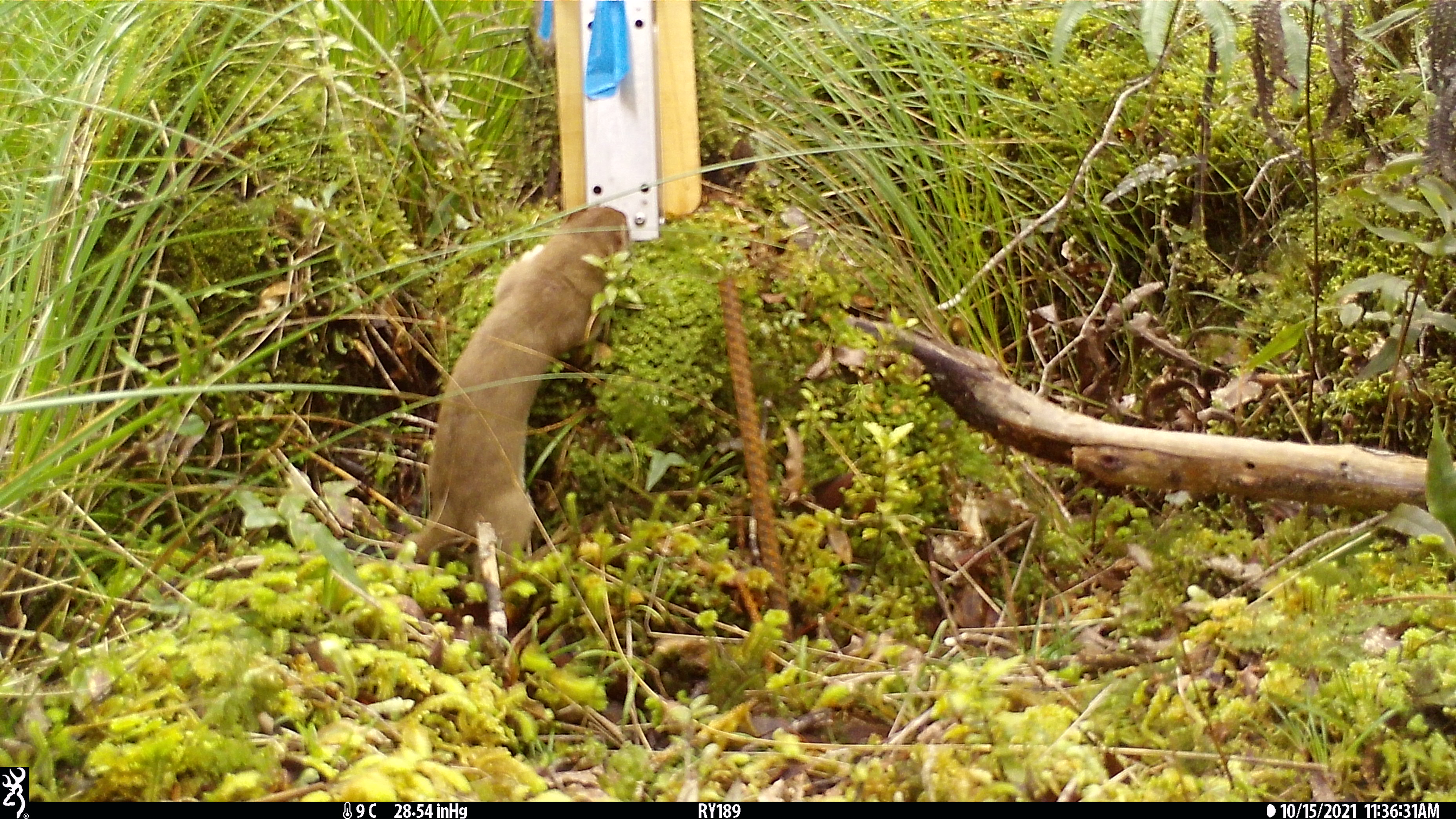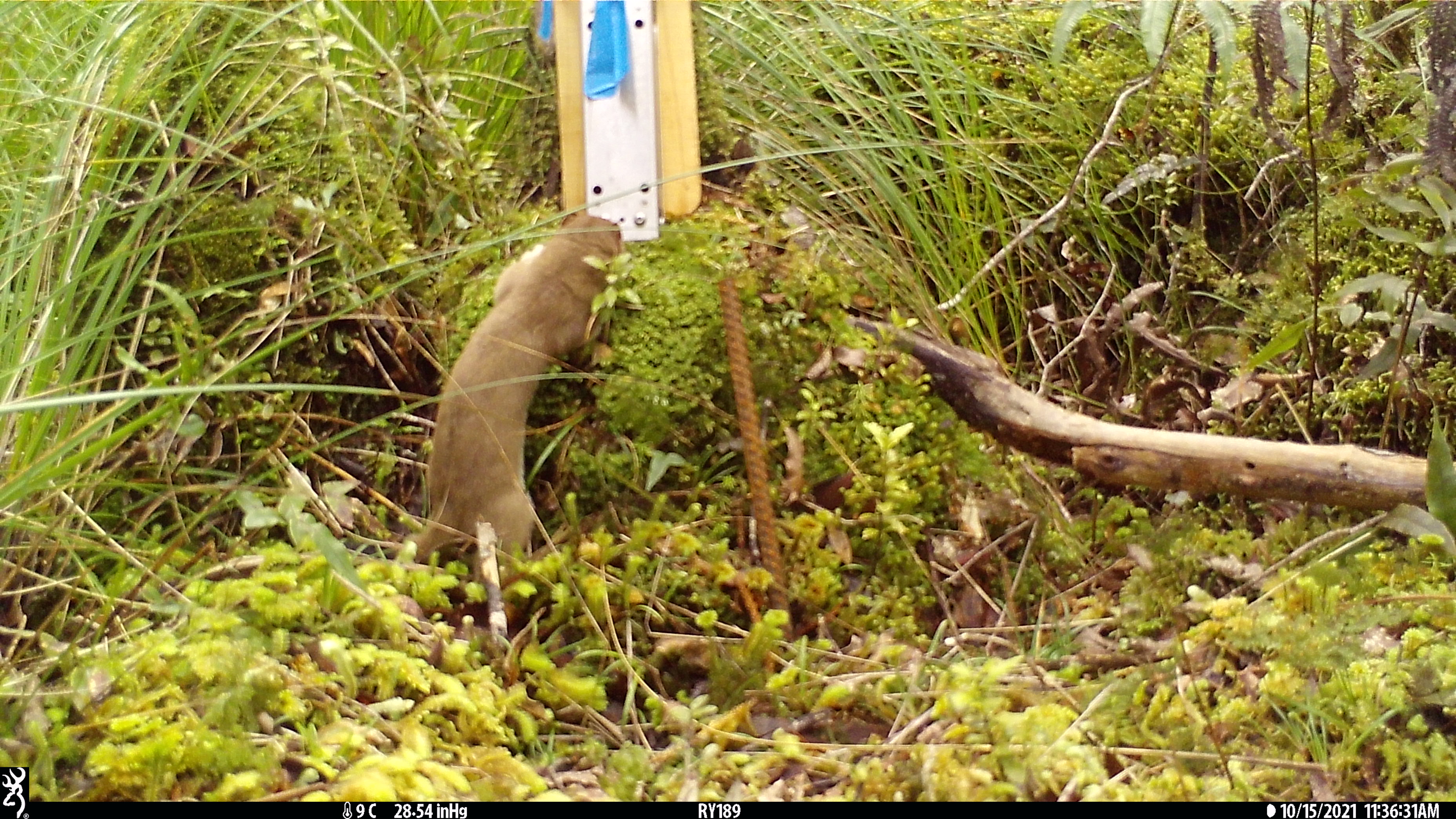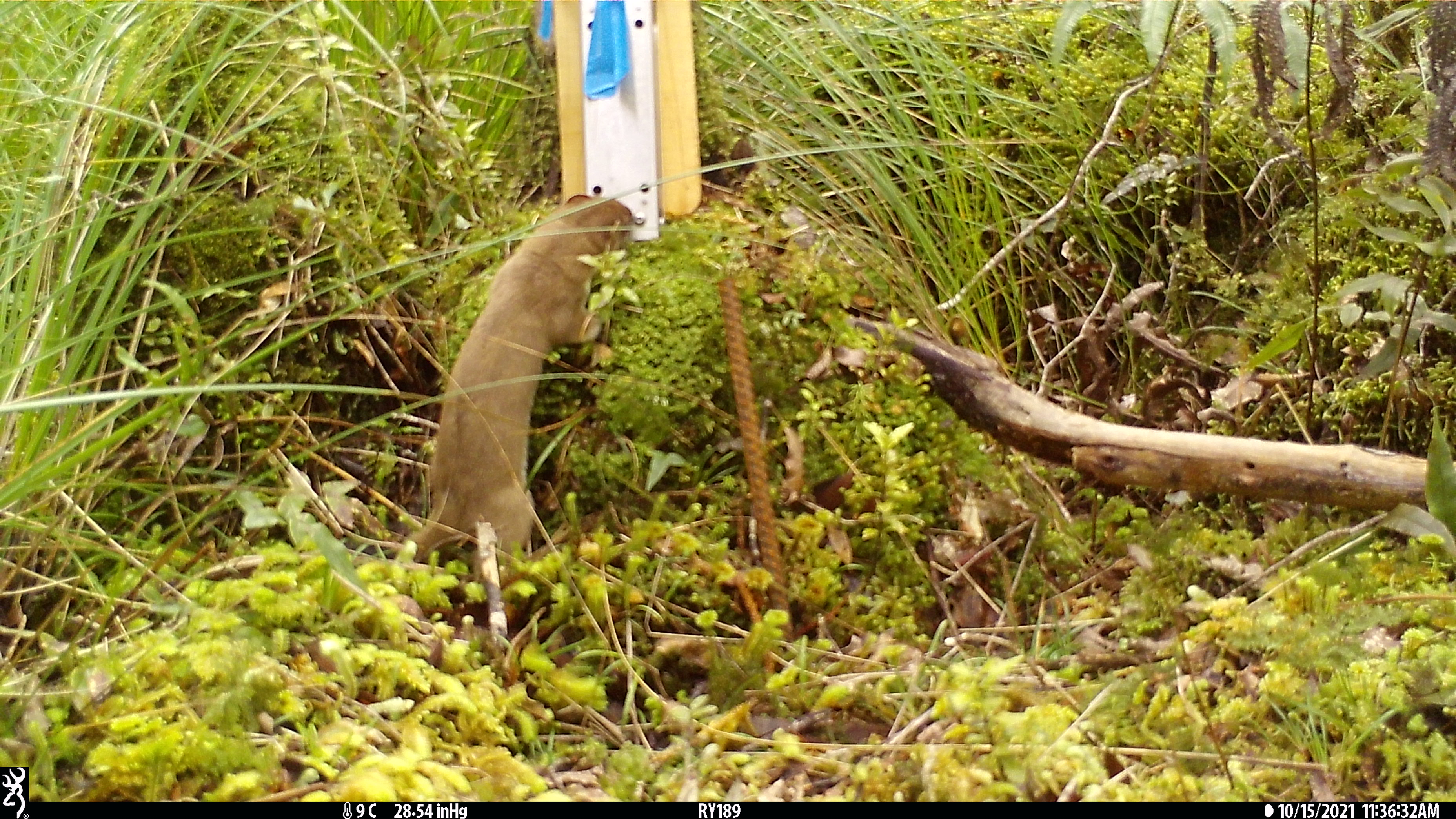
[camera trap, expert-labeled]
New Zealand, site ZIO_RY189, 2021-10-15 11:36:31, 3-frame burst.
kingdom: Animalia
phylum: Chordata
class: Mammalia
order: Carnivora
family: Mustelidae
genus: Mustela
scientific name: Mustela erminea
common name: stoat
Stoat (Mustela erminea).